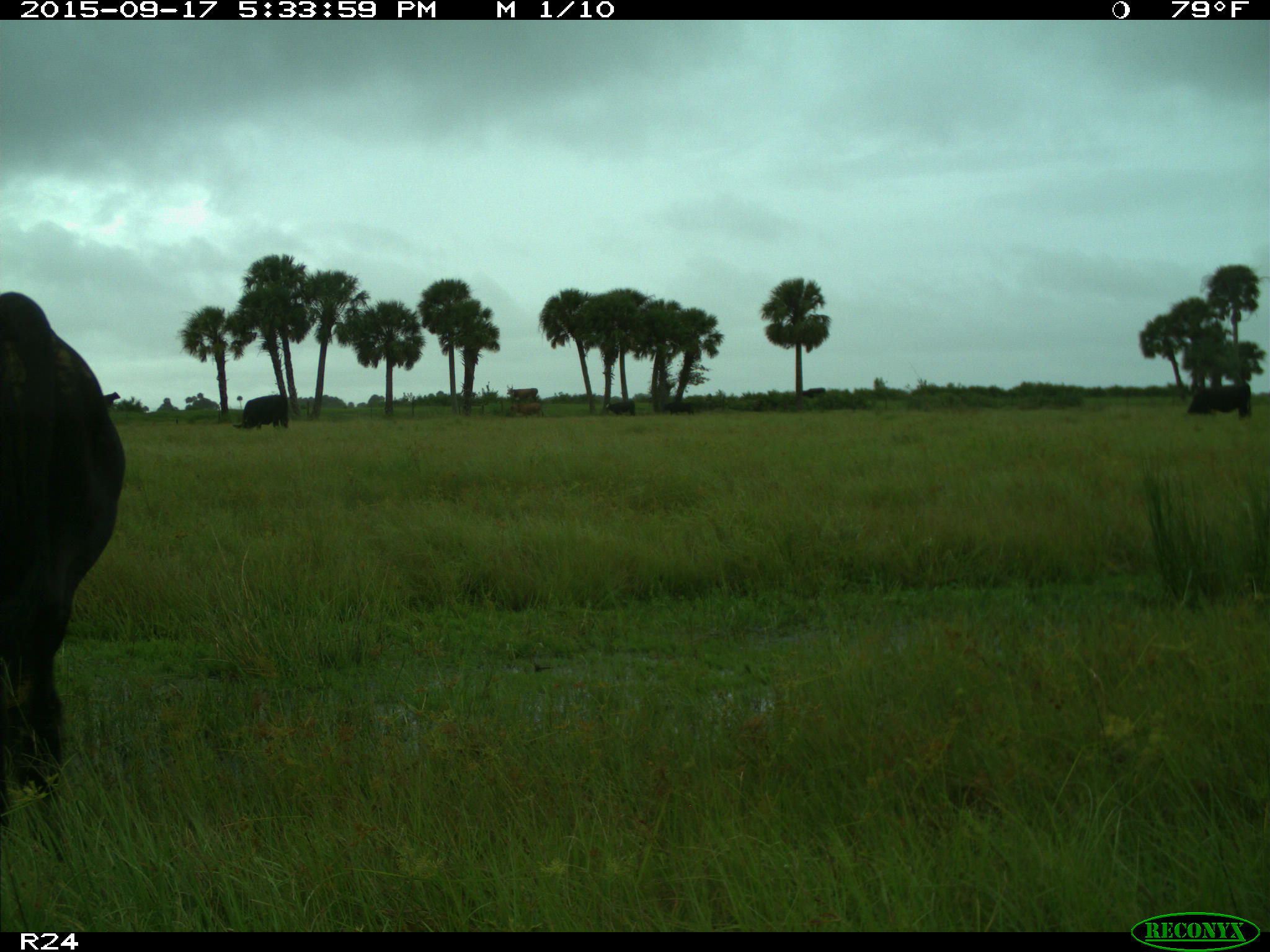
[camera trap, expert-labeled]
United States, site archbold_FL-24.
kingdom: Animalia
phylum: Chordata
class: Mammalia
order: Artiodactyla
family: Bovidae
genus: Bos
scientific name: Bos taurus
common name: domestic cow